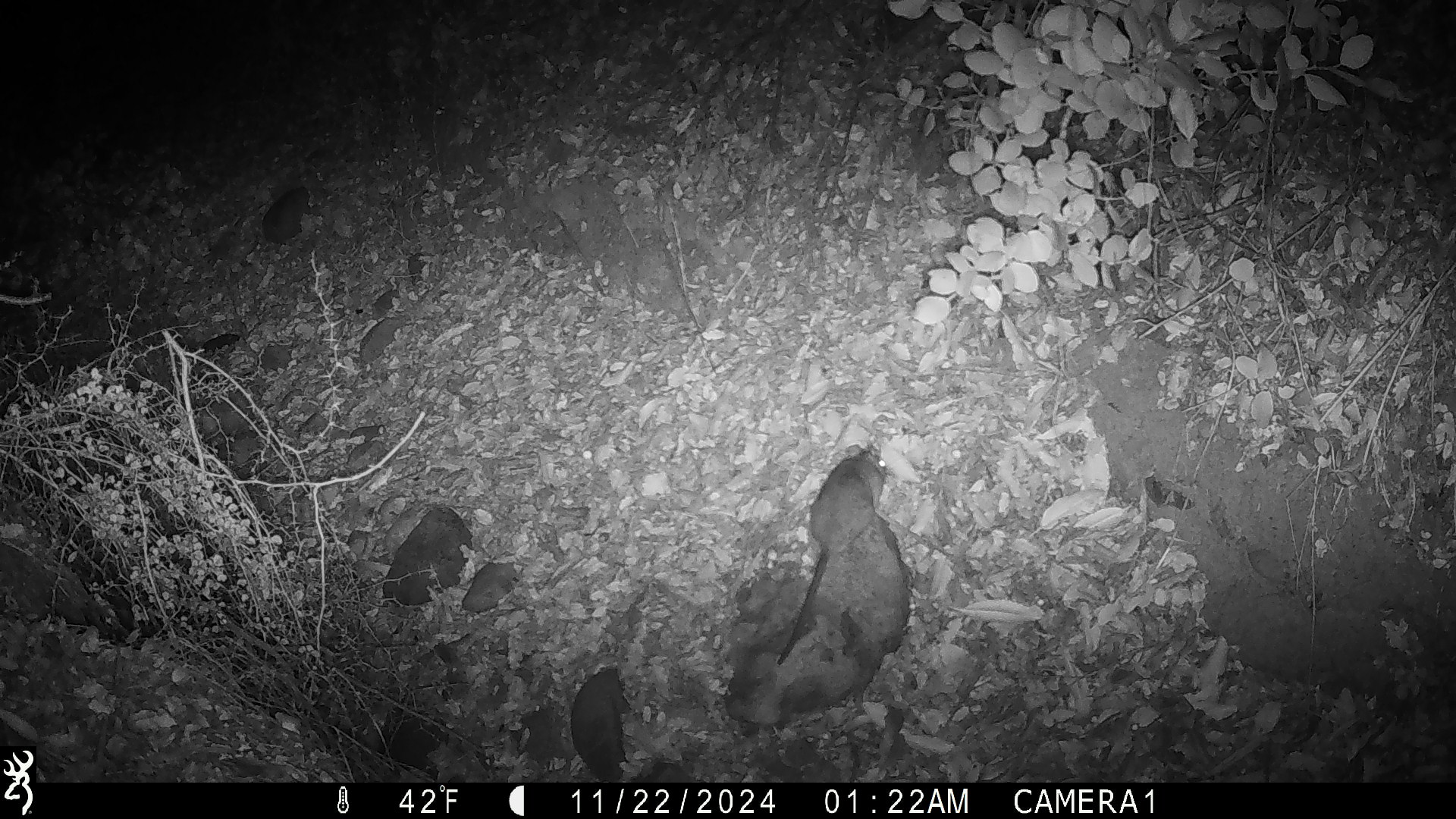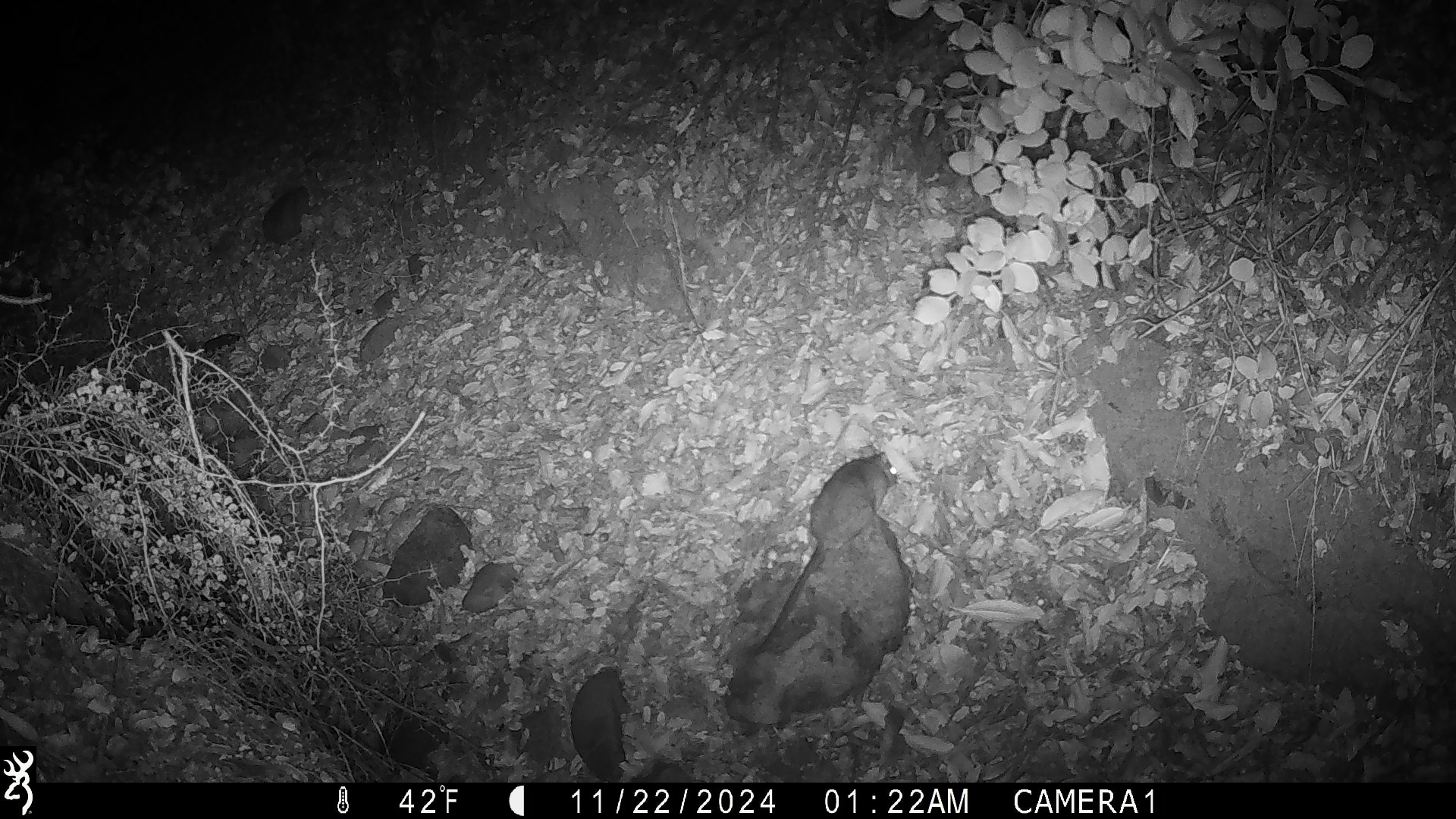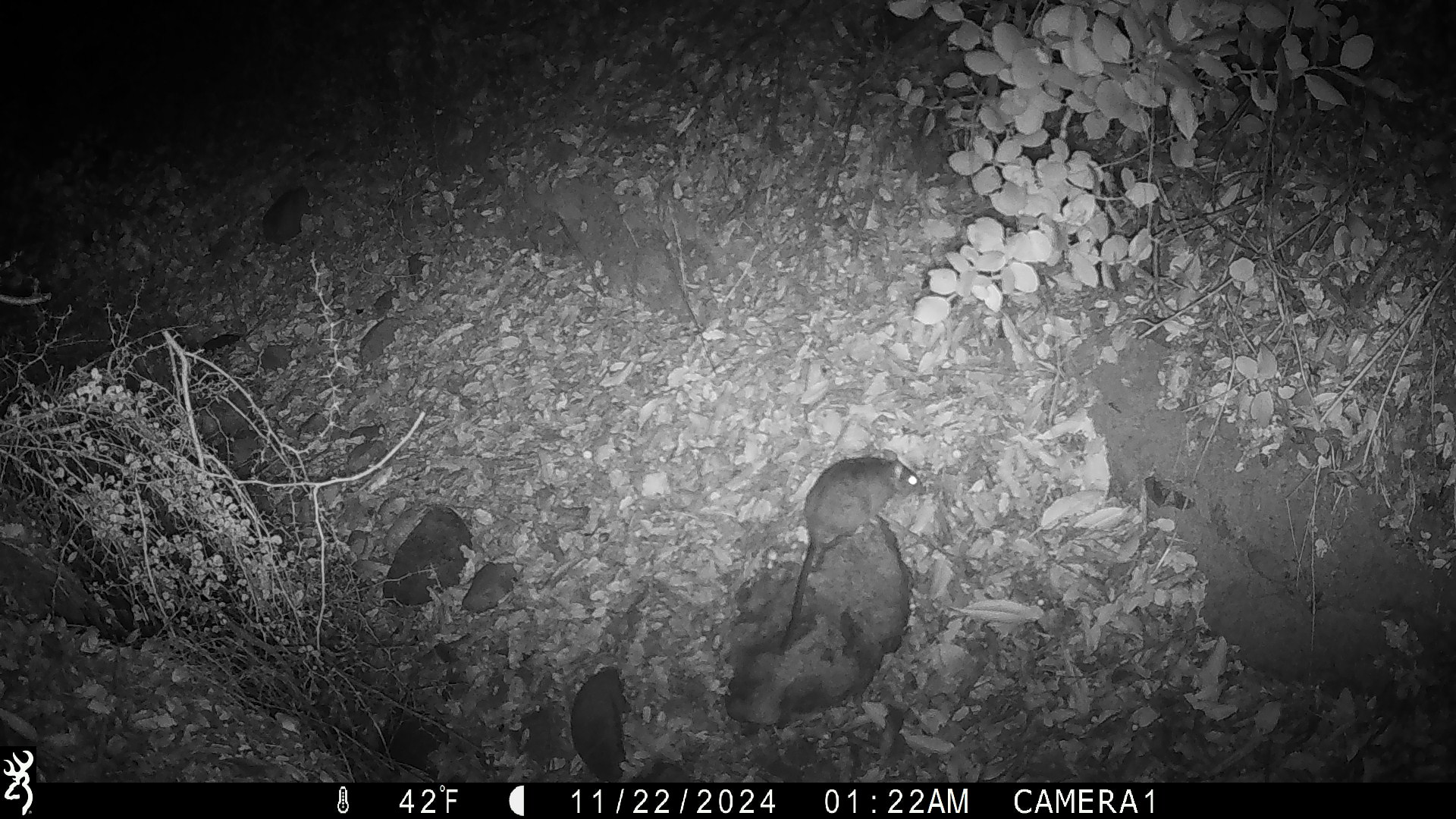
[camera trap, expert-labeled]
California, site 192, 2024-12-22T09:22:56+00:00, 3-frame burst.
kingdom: Animalia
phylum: Chordata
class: Mammalia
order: Rodentia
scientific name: Rodentia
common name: mouse or rat